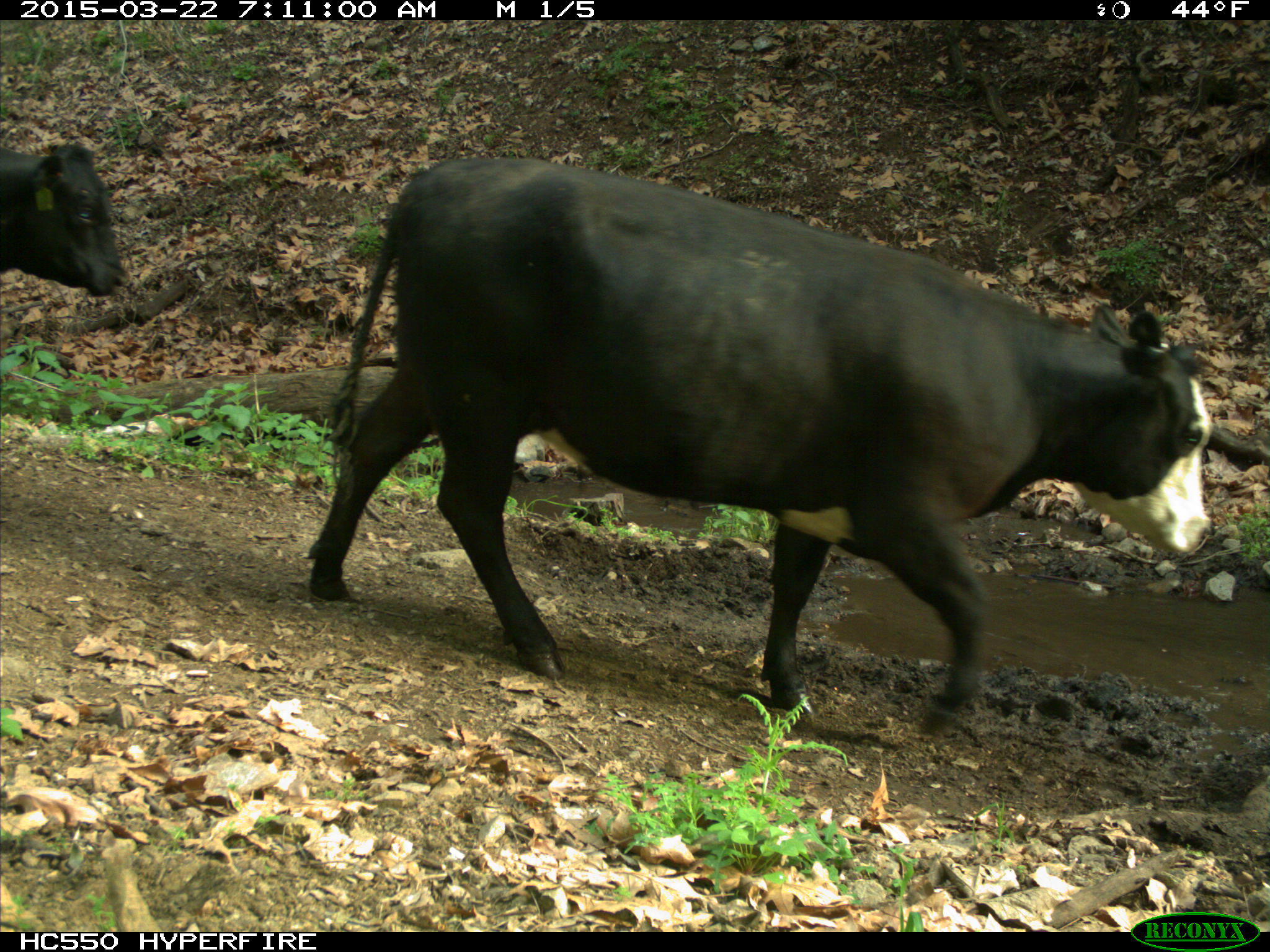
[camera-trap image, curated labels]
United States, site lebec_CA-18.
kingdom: Animalia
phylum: Chordata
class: Mammalia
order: Artiodactyla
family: Bovidae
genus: Bos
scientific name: Bos taurus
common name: domestic cow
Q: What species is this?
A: Bos taurus (domestic cow).